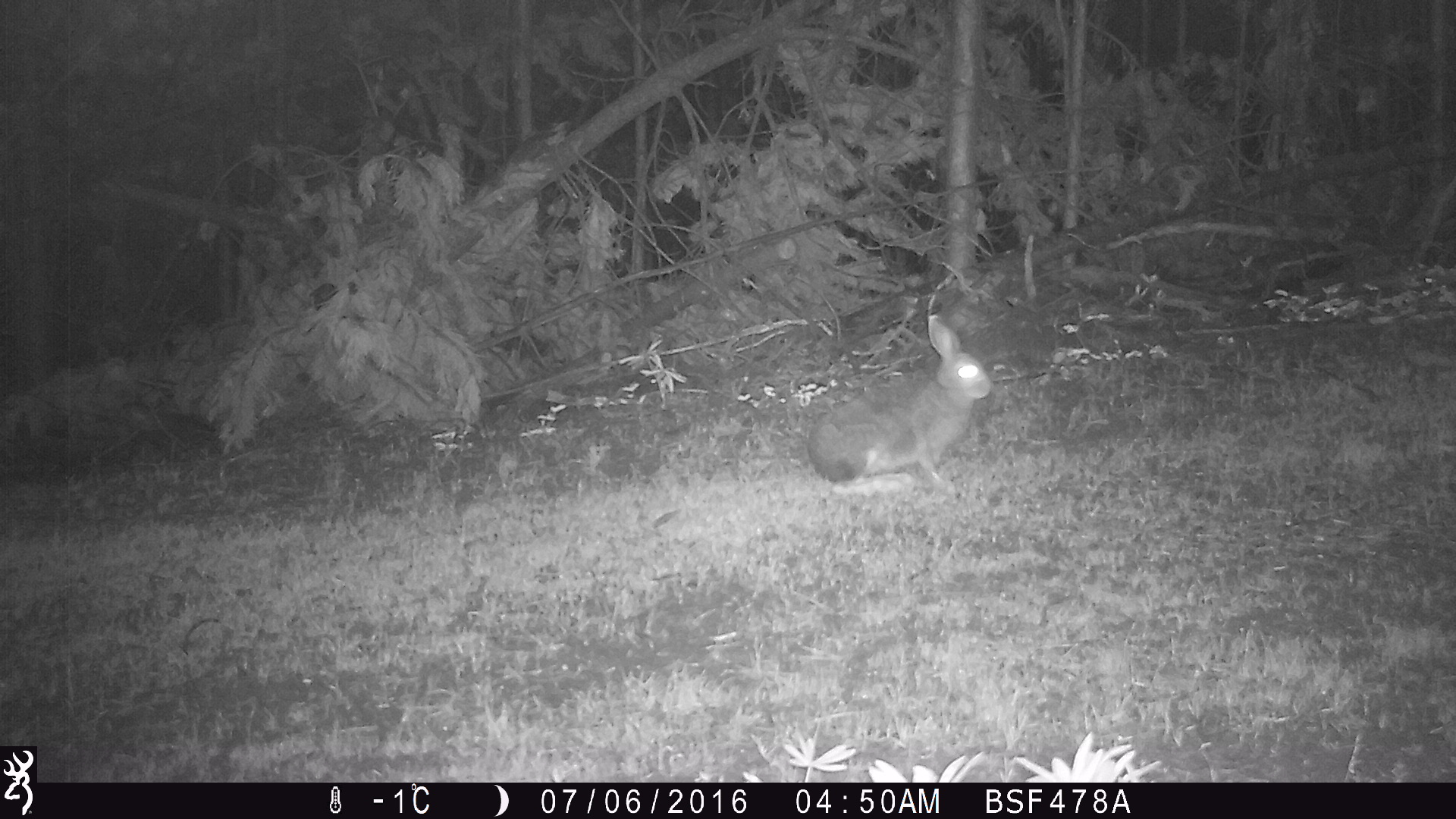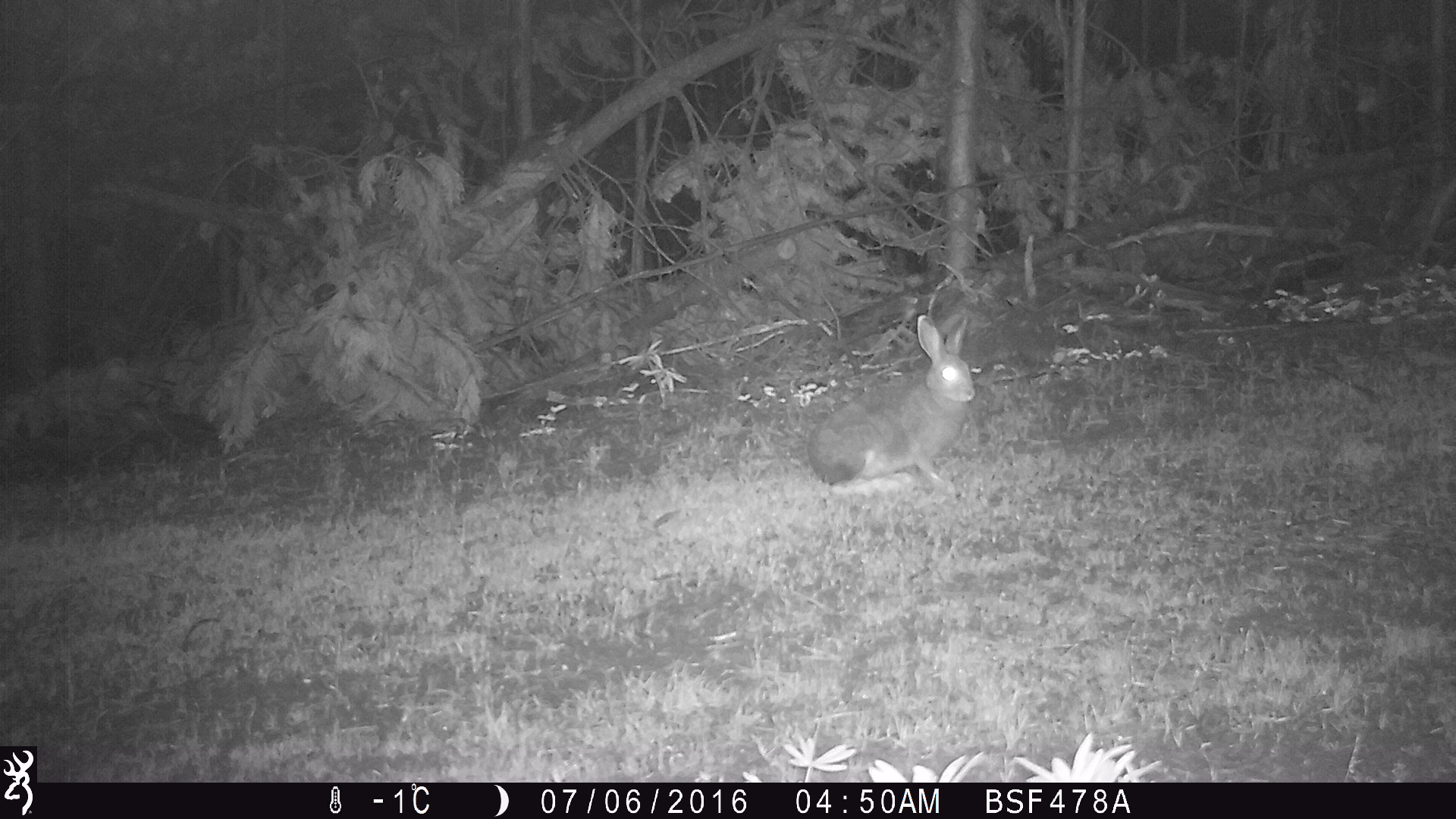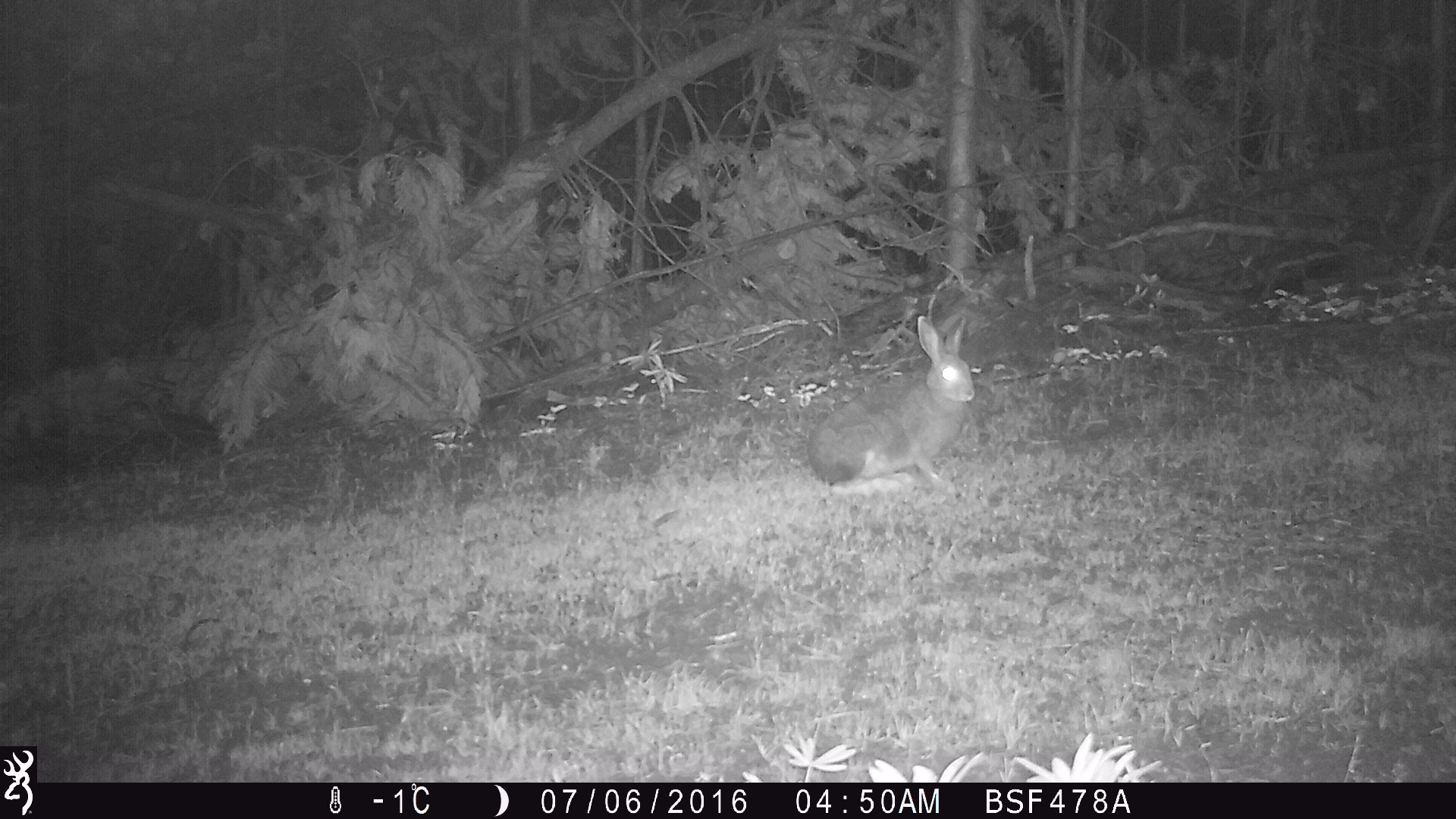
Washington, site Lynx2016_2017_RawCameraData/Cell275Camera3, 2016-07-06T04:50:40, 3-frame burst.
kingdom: Animalia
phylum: Chordata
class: Mammalia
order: Lagomorpha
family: Leporidae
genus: Lepus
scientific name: Lepus americanus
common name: snowshoe hare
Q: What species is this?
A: Lepus americanus (snowshoe hare).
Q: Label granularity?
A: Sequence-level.